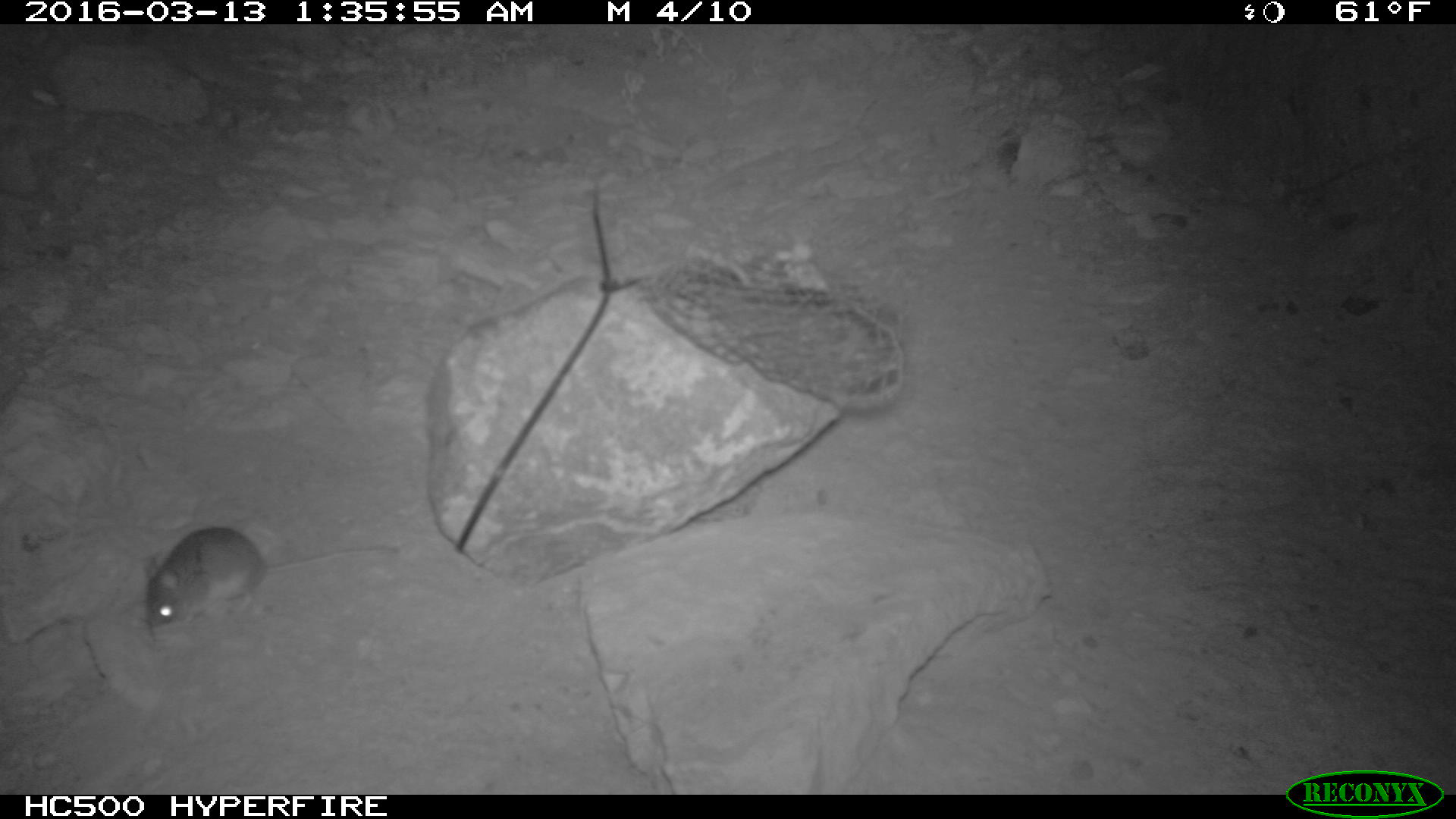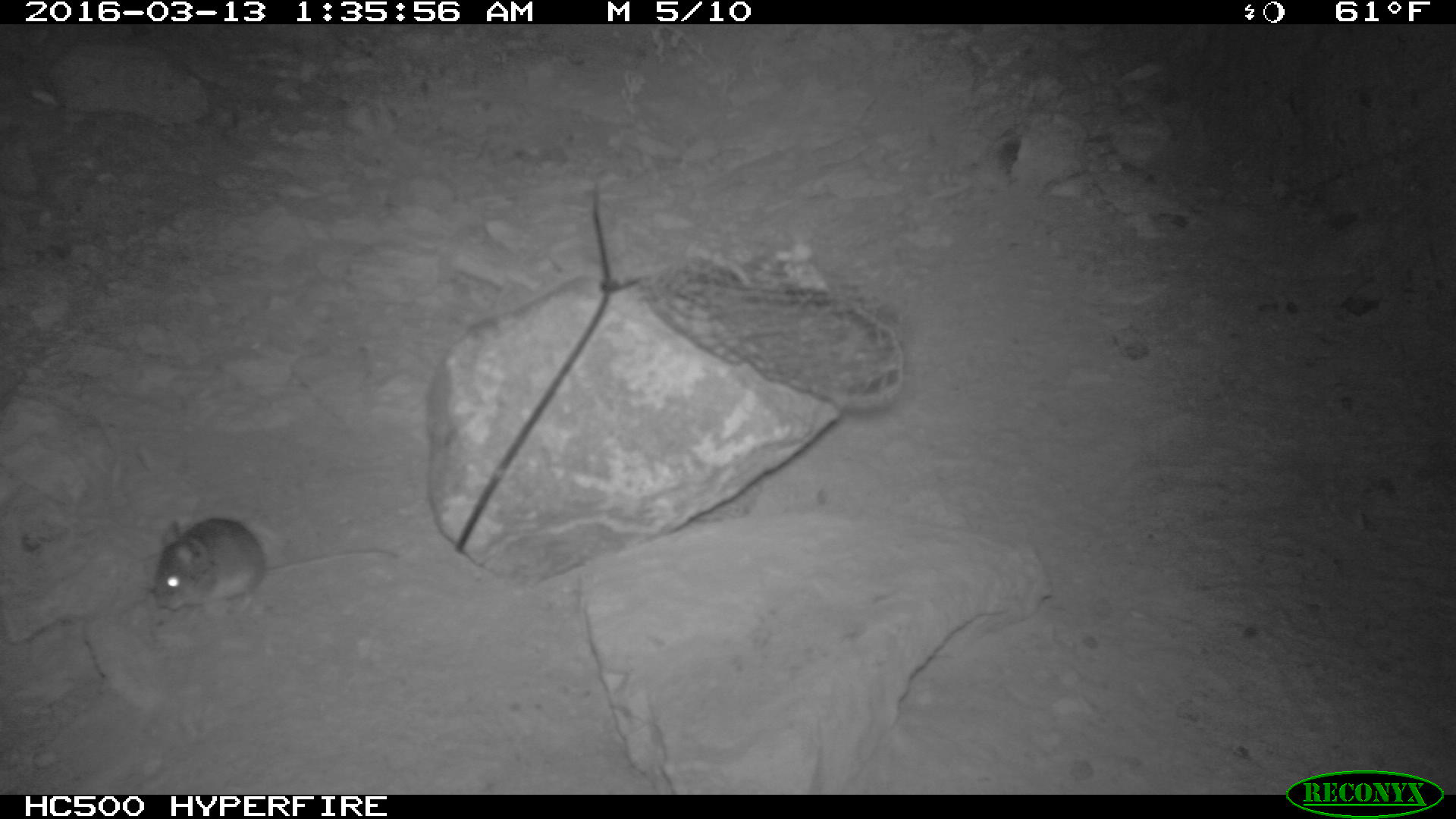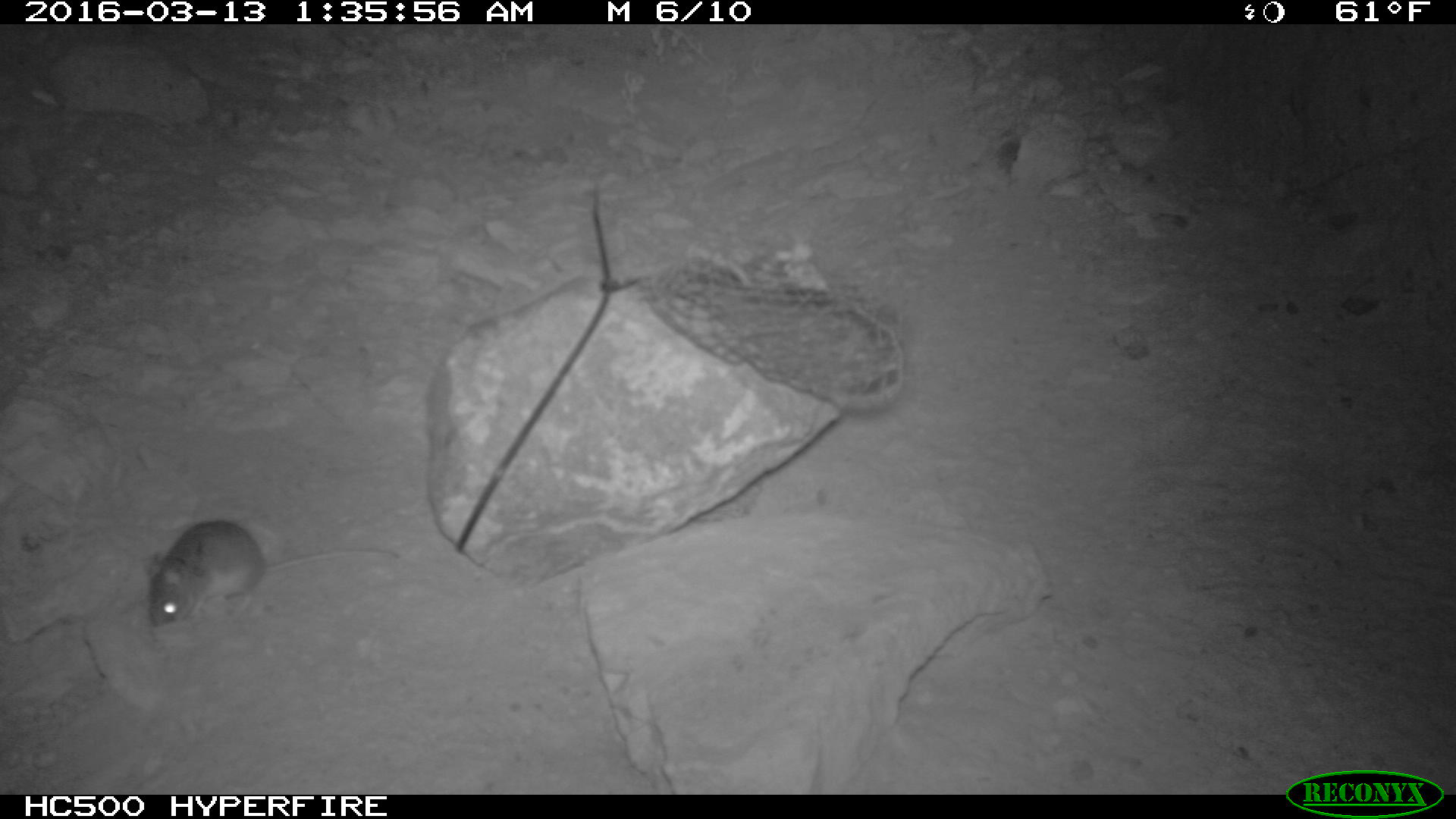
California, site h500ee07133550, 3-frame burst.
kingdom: Animalia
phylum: Chordata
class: Mammalia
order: Rodentia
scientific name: Rodentia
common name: rodent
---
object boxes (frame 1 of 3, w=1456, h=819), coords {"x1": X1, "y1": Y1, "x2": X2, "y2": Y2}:
rodent: {"x1": 143, "y1": 525, "x2": 402, "y2": 632}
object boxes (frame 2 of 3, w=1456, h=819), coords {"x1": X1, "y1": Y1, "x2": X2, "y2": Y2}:
rodent: {"x1": 146, "y1": 515, "x2": 401, "y2": 609}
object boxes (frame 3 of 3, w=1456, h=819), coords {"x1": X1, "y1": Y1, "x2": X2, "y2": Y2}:
rodent: {"x1": 147, "y1": 518, "x2": 403, "y2": 629}